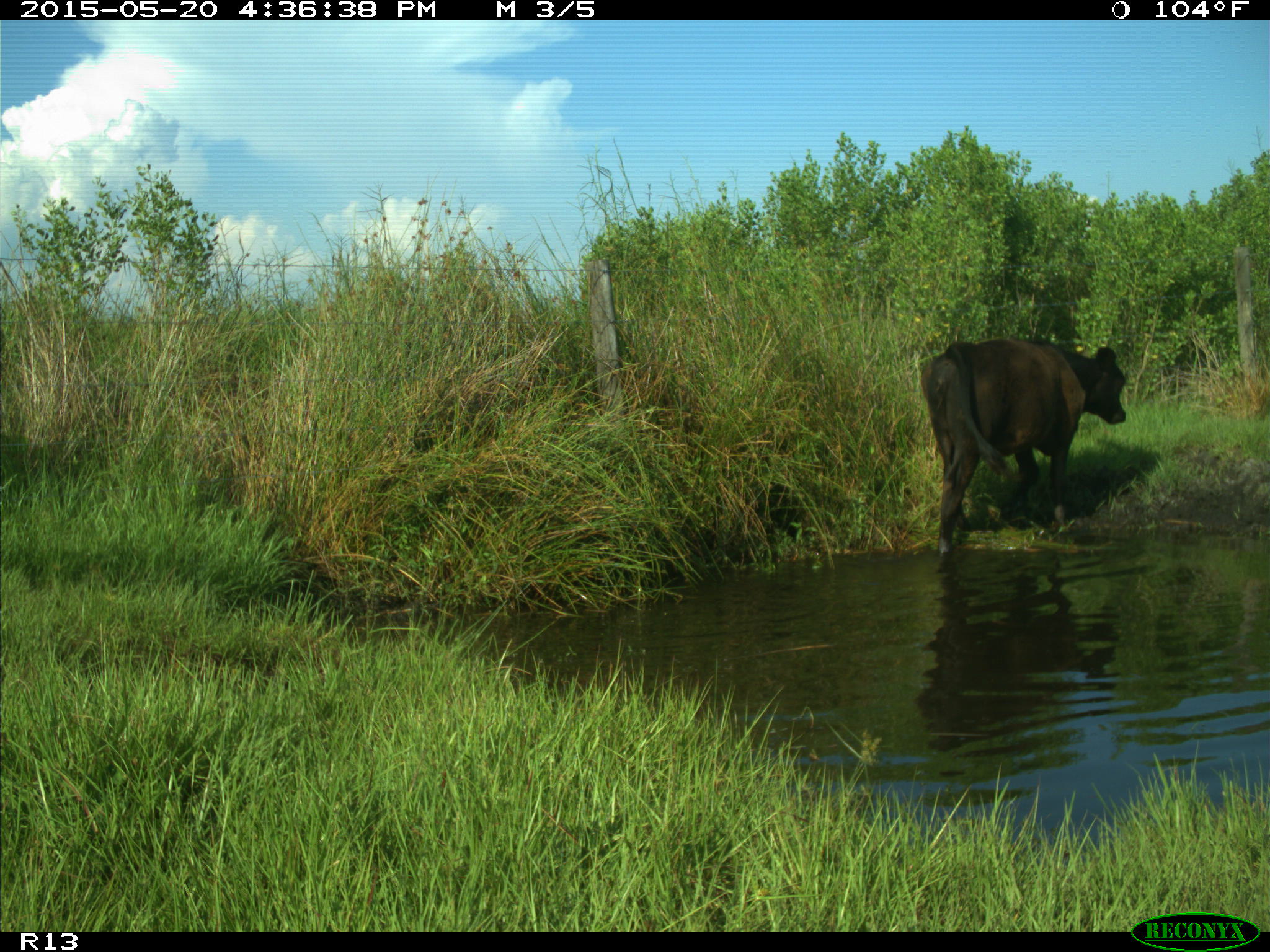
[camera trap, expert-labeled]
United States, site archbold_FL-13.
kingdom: Animalia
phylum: Chordata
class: Mammalia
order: Artiodactyla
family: Bovidae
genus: Bos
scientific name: Bos taurus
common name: domestic cow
Bos taurus (domestic cow).